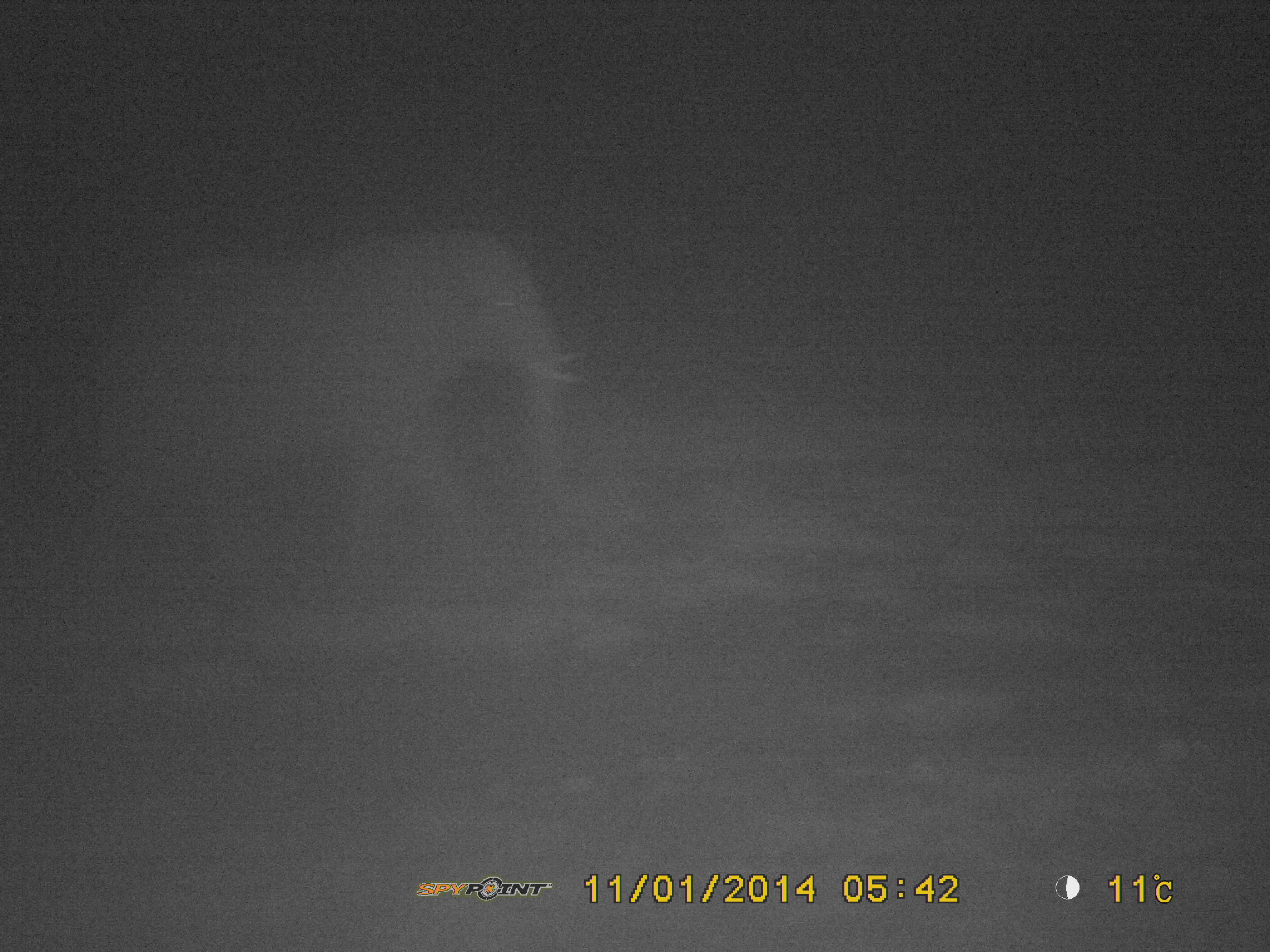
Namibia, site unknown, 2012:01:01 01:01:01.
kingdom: Animalia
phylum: Chordata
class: Mammalia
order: Proboscidea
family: Elephantidae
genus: Loxodonta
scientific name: Loxodonta africana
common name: african elephant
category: loxodanta africana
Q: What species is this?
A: Loxodanta africana (african elephant) (Loxodonta africana).